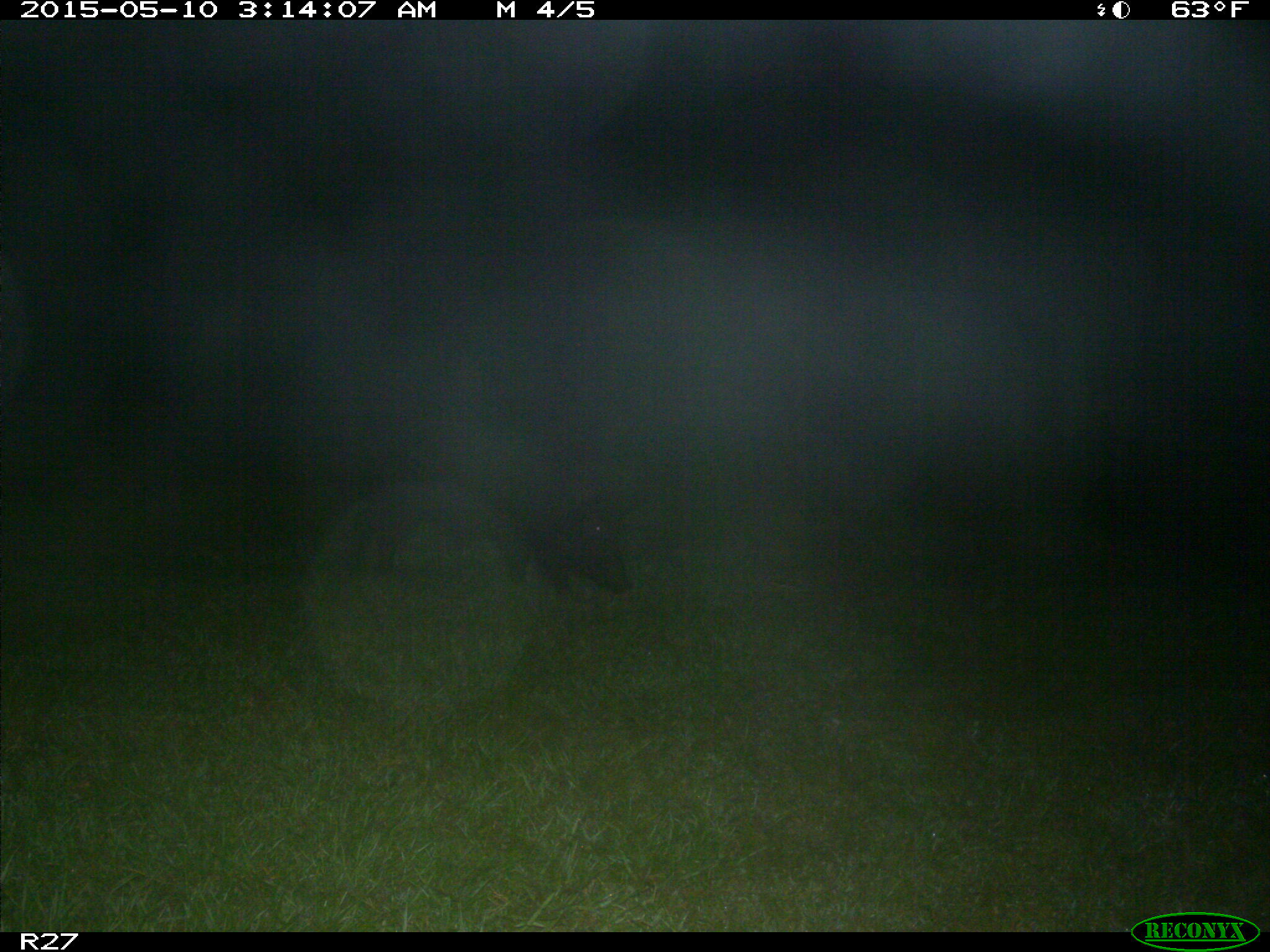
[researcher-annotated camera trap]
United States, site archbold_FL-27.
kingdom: Animalia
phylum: Chordata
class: Mammalia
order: Artiodactyla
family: Suidae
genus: Sus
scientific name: Sus scrofa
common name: wild boar